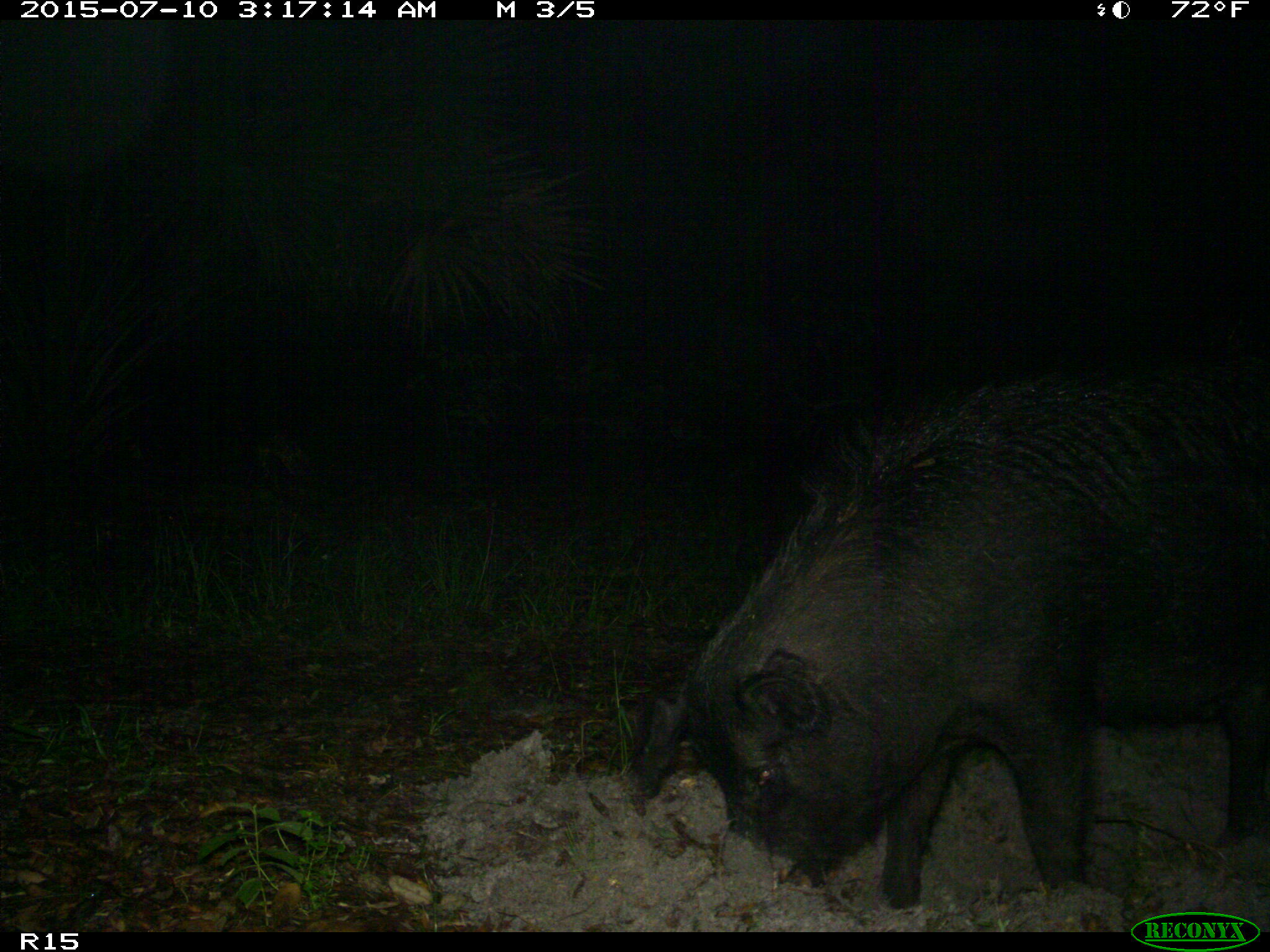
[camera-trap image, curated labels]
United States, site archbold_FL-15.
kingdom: Animalia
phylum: Chordata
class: Mammalia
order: Artiodactyla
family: Suidae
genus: Sus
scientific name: Sus scrofa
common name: wild boar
Sus scrofa (wild boar).